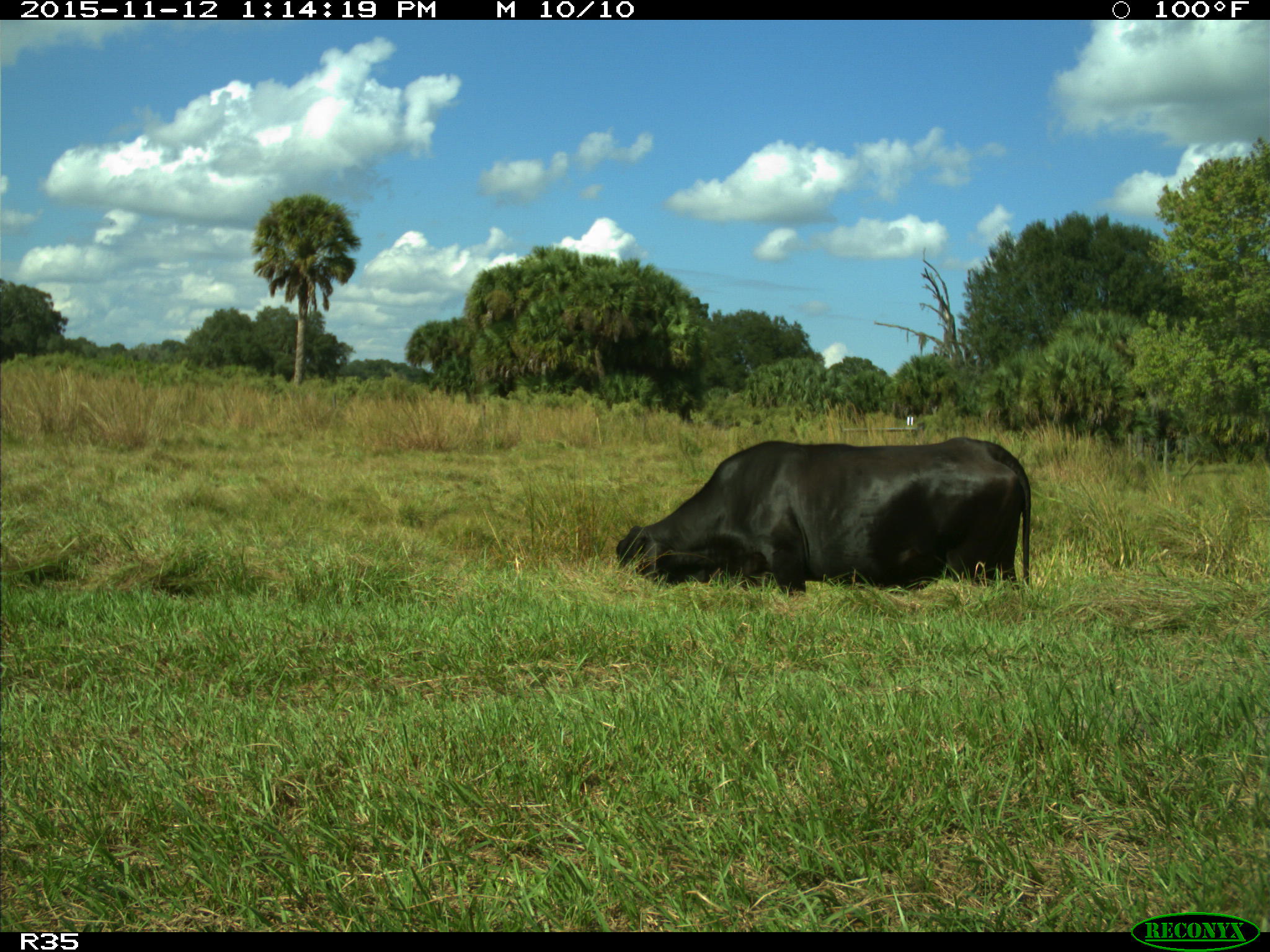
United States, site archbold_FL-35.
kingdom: Animalia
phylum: Chordata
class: Mammalia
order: Artiodactyla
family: Bovidae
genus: Bos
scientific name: Bos taurus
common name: domestic cow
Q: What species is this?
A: Bos taurus (domestic cow).